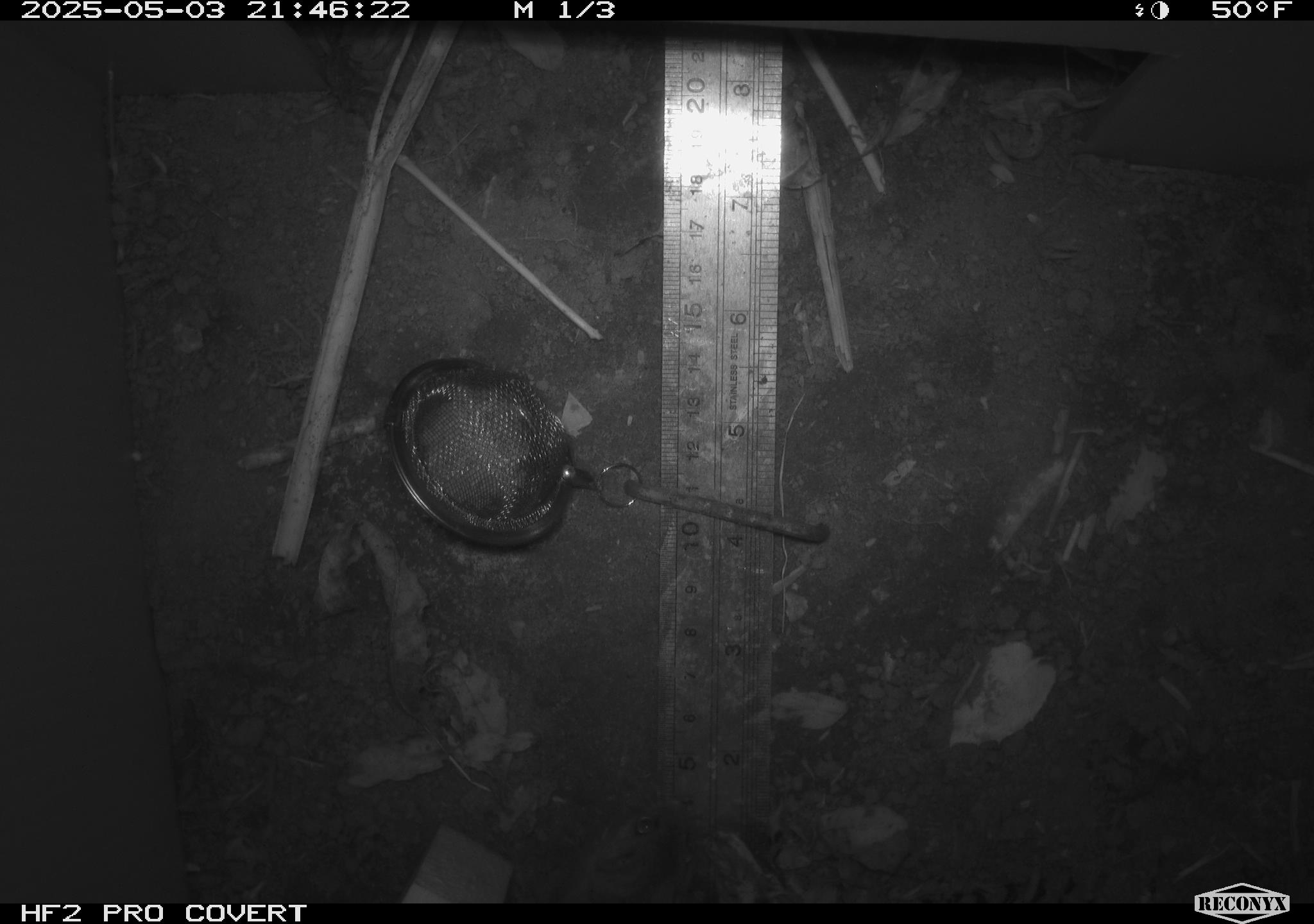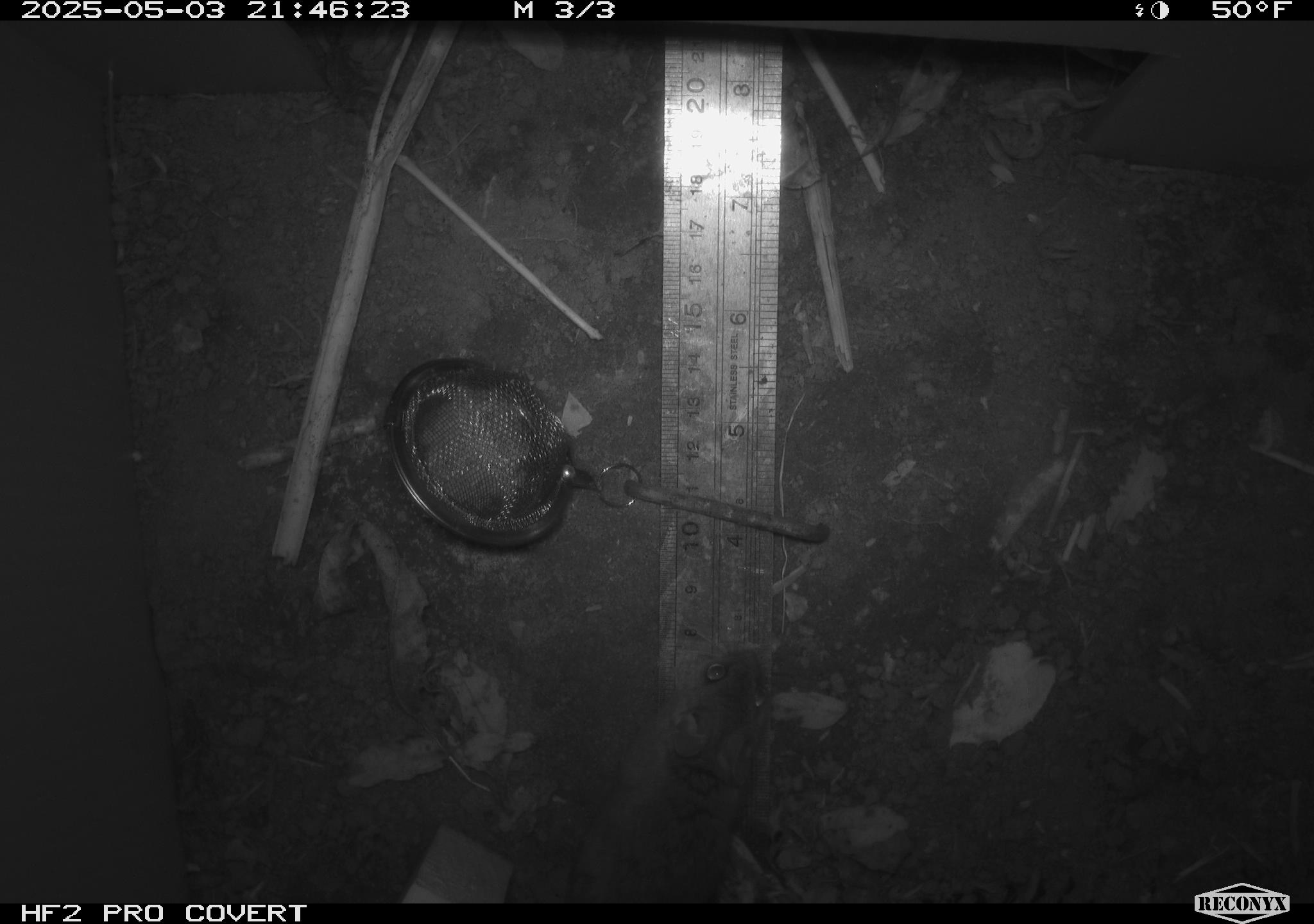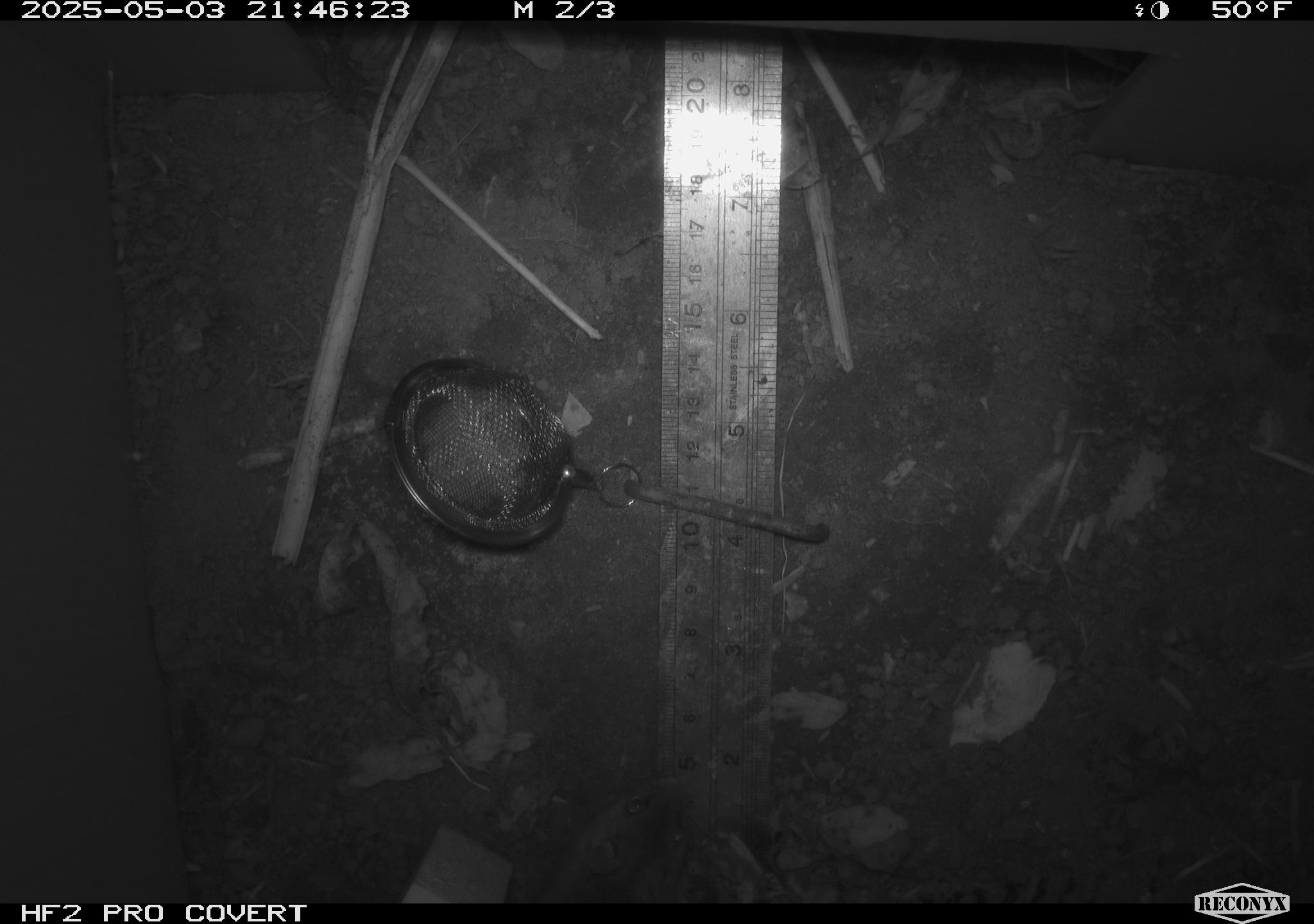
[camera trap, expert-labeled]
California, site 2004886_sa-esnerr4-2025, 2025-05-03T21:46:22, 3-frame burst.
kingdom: Animalia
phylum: Chordata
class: Mammalia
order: Rodentia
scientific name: Rodentia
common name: rodent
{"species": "rodent (Rodentia)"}